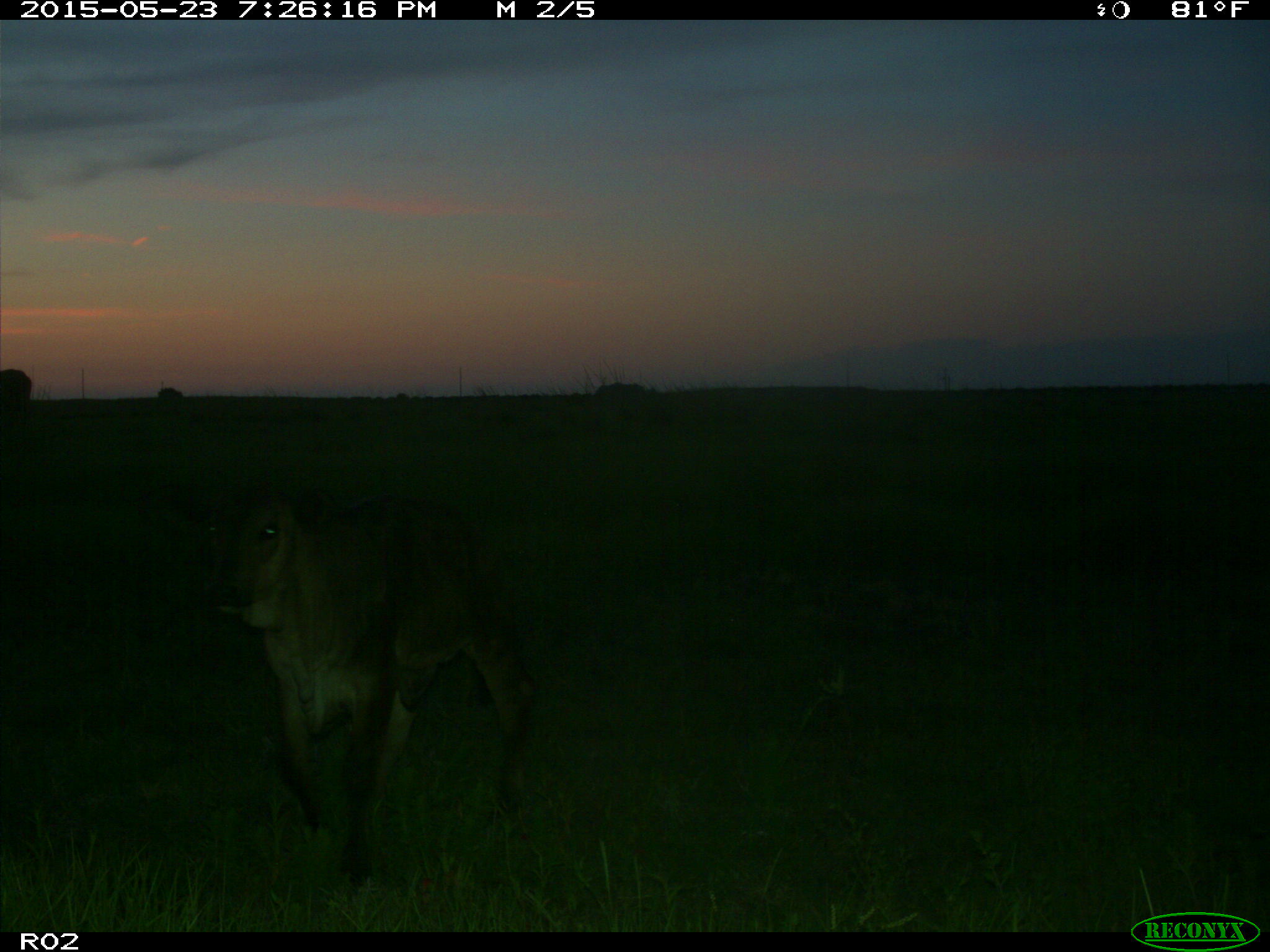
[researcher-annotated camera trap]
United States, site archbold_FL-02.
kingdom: Animalia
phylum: Chordata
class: Mammalia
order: Artiodactyla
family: Bovidae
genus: Bos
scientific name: Bos taurus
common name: domestic cow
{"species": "Bos taurus (domestic cow)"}